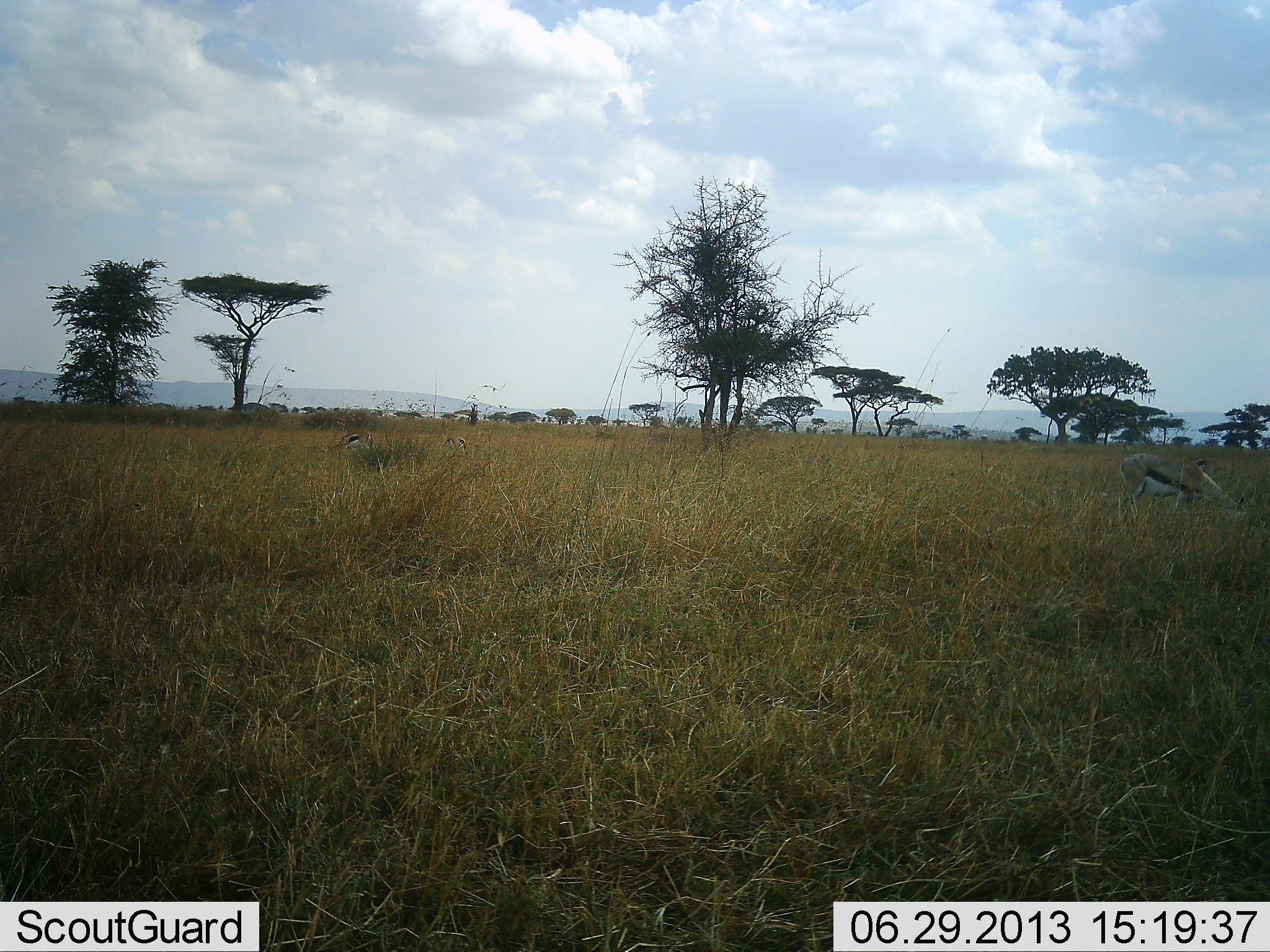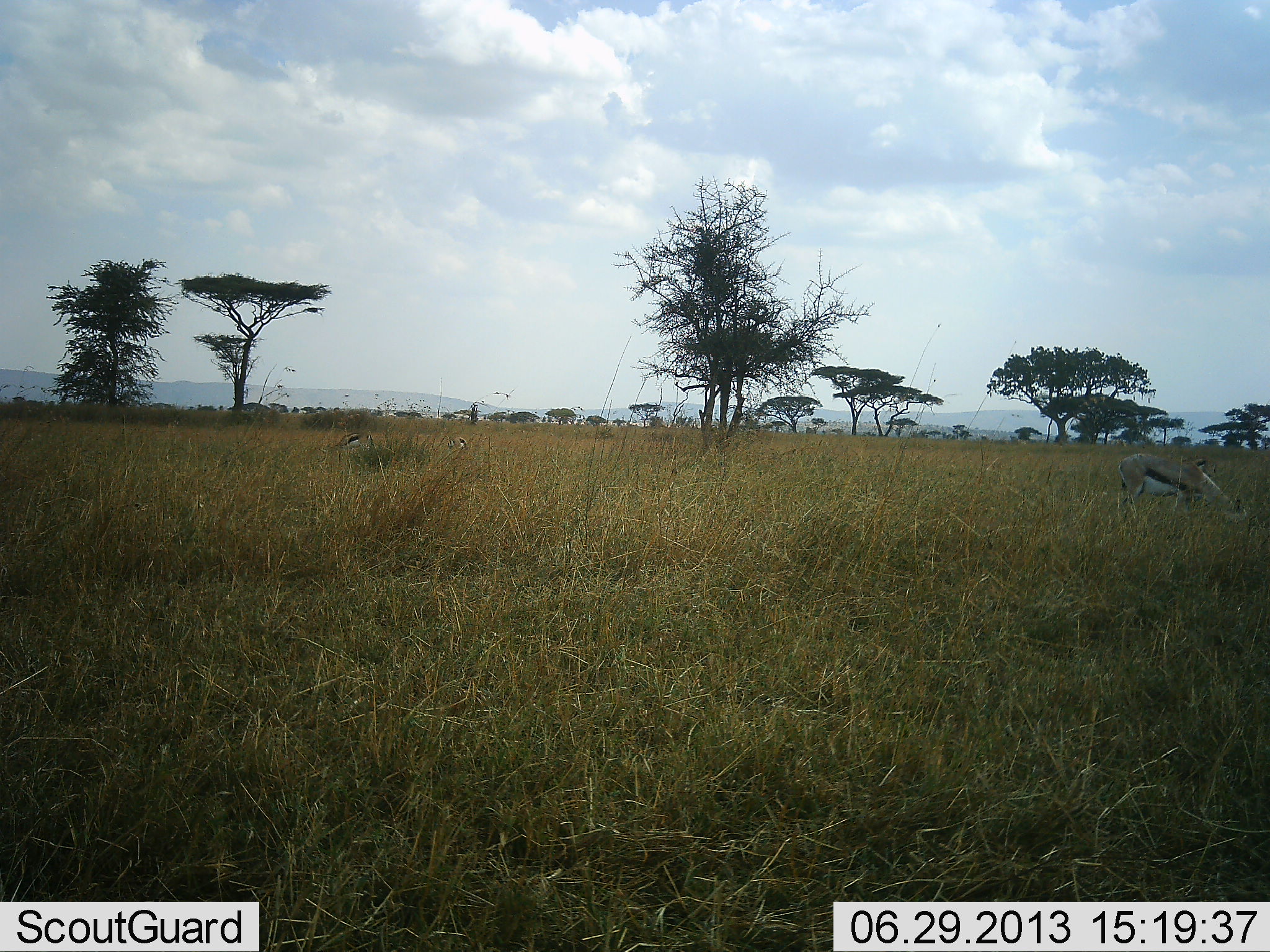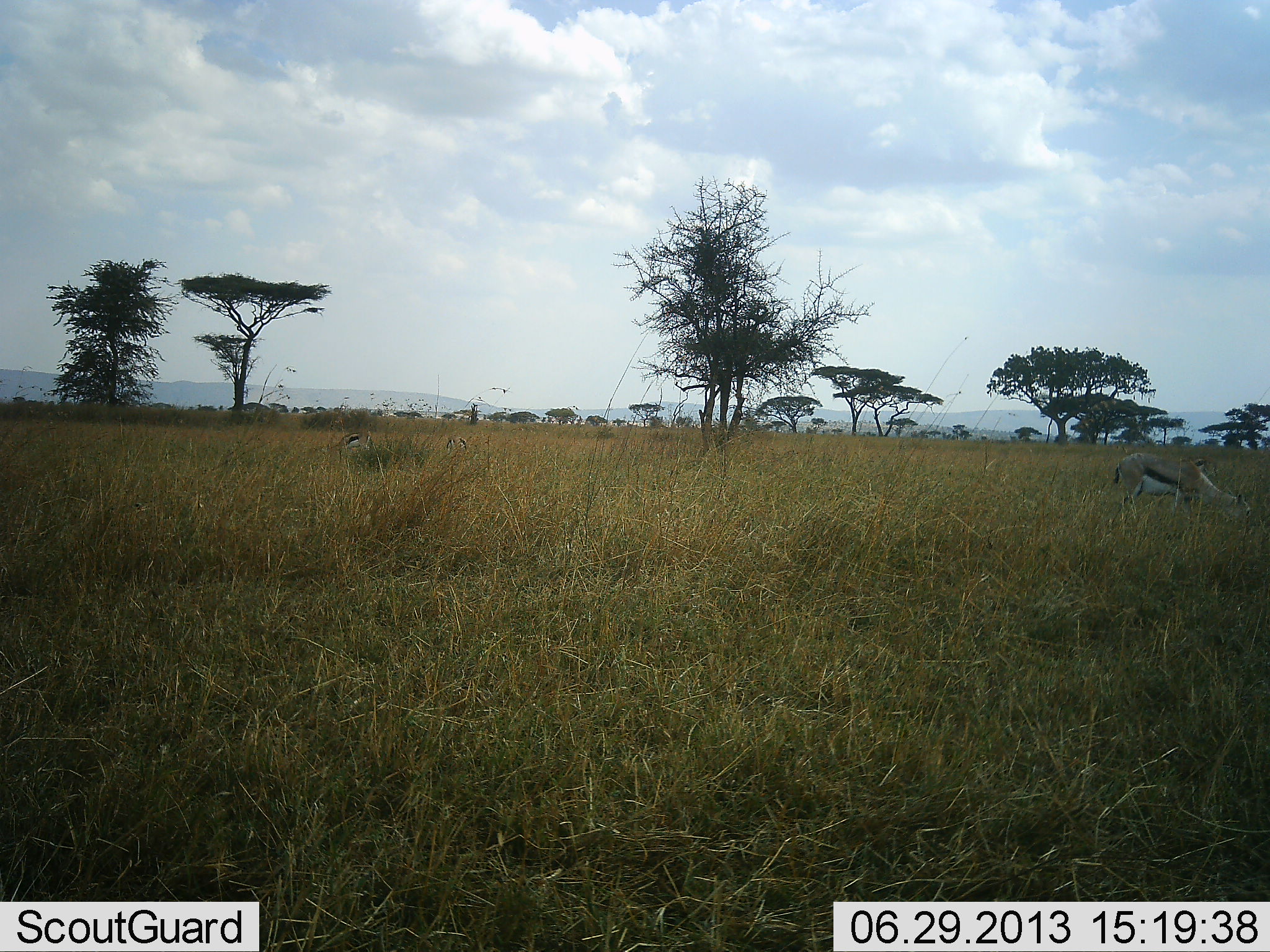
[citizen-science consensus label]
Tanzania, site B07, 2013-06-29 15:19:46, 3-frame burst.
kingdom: Animalia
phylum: Chordata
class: Mammalia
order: Artiodactyla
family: Bovidae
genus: Eudorcas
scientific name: Eudorcas thomsonii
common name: thomson's gazelle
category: gazellethomsons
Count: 3.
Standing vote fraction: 46%.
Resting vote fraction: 0%.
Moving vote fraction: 4%.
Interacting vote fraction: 0%.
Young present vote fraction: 0%.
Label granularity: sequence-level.